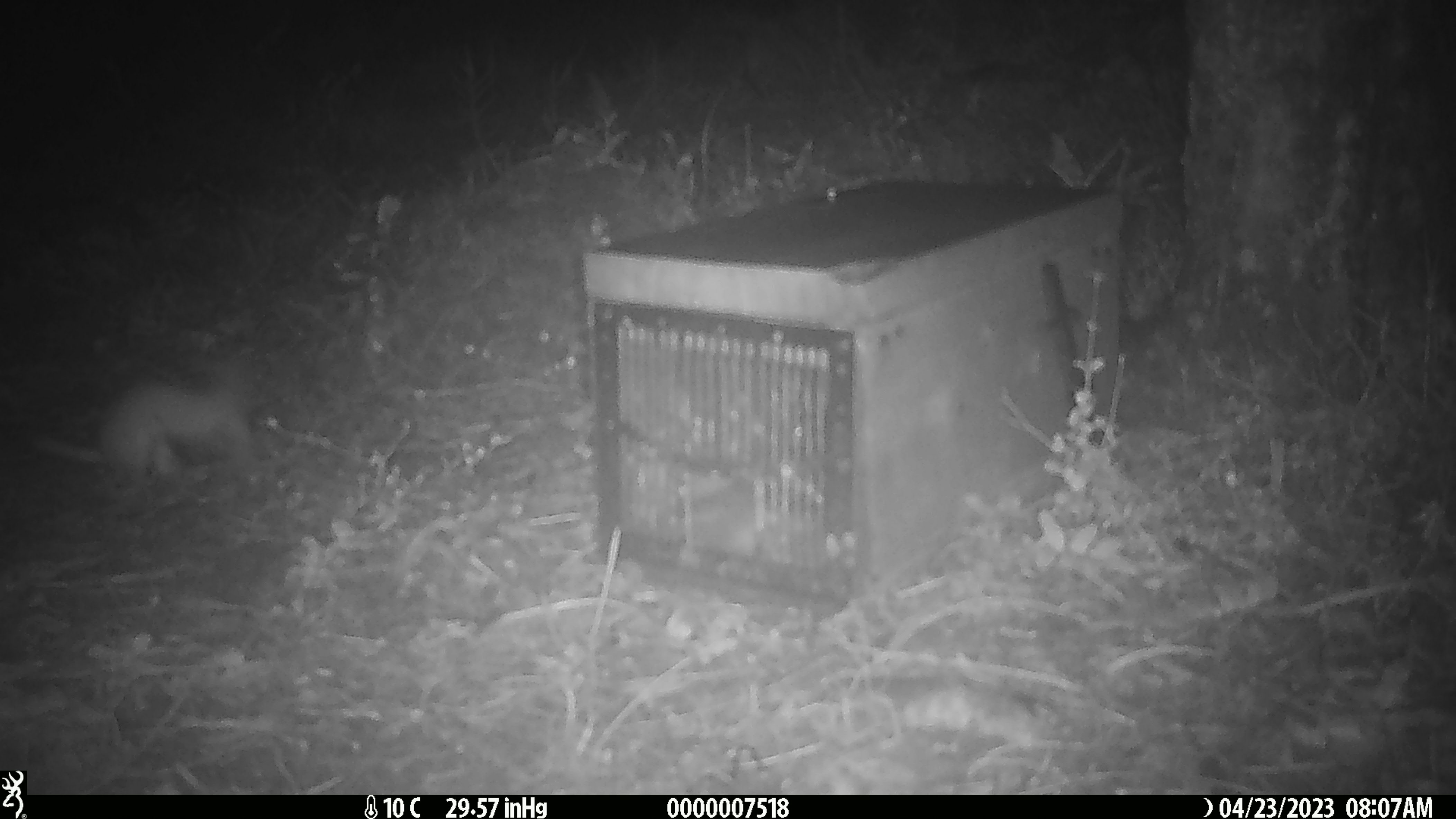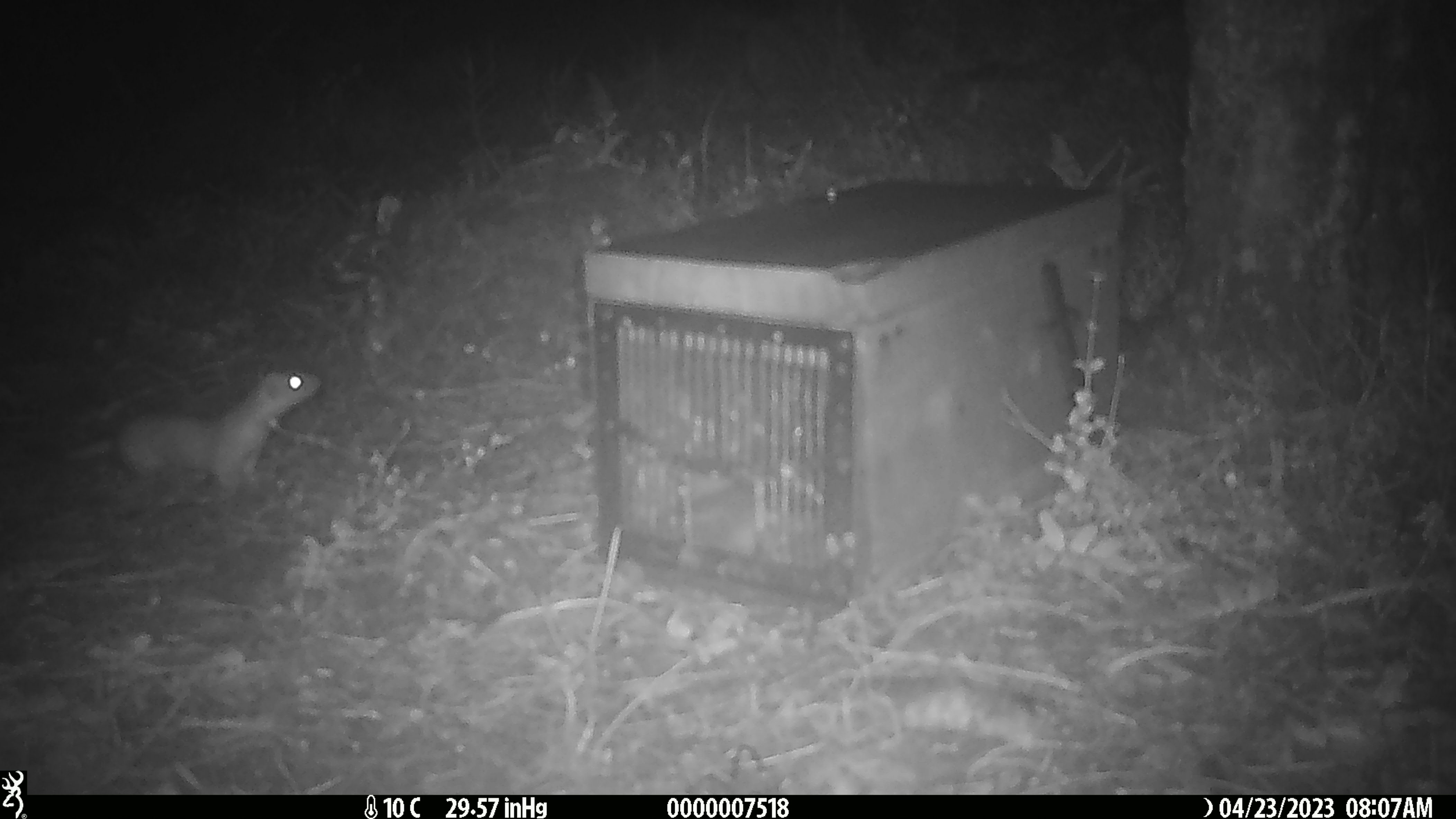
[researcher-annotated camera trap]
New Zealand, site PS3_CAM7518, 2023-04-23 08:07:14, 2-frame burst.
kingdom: Animalia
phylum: Chordata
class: Mammalia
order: Carnivora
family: Mustelidae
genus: Mustela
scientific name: Mustela erminea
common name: stoat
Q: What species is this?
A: Stoat (Mustela erminea).